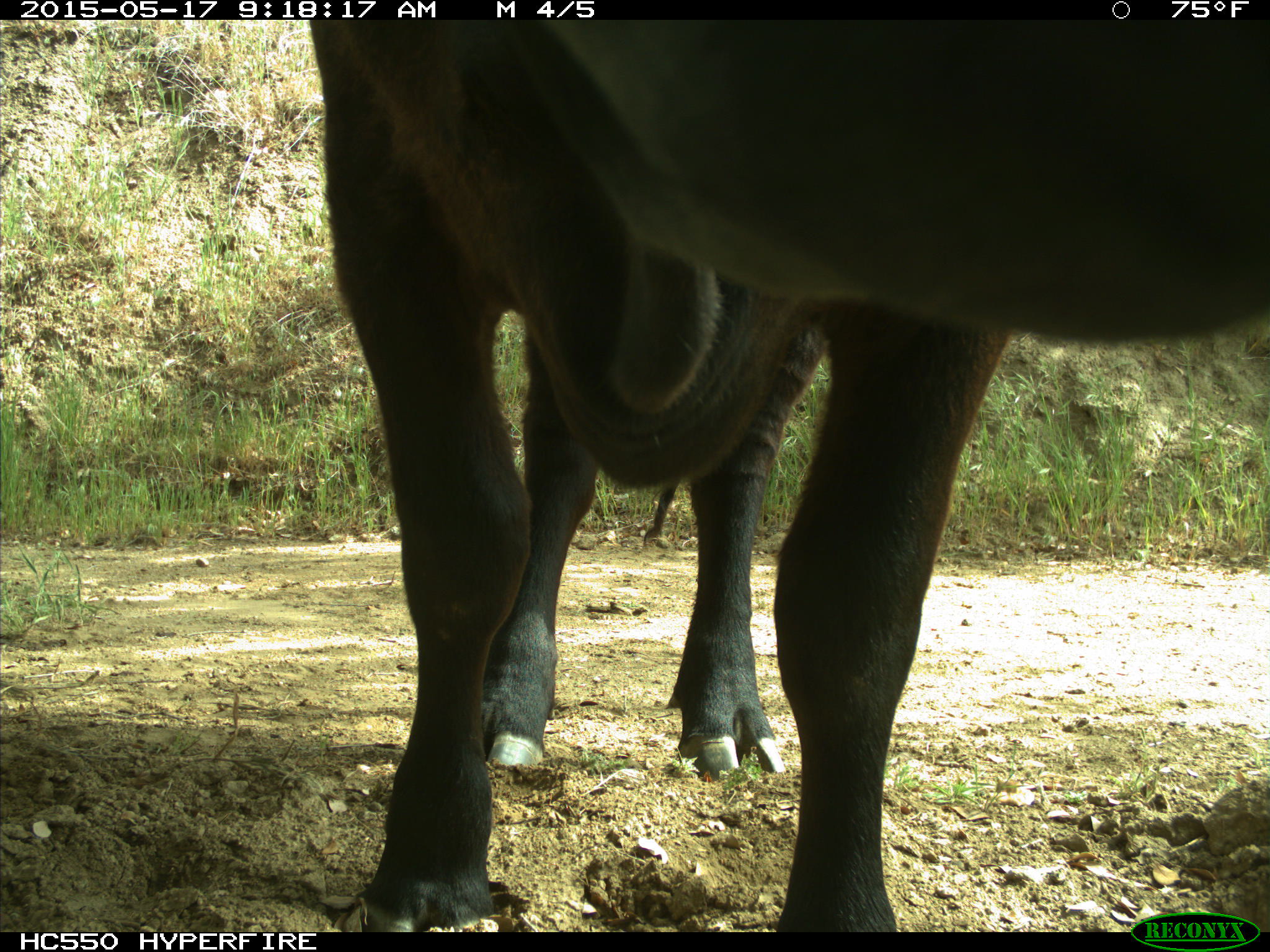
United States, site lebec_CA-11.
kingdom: Animalia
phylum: Chordata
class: Mammalia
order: Artiodactyla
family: Bovidae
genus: Bos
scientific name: Bos taurus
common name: domestic cow